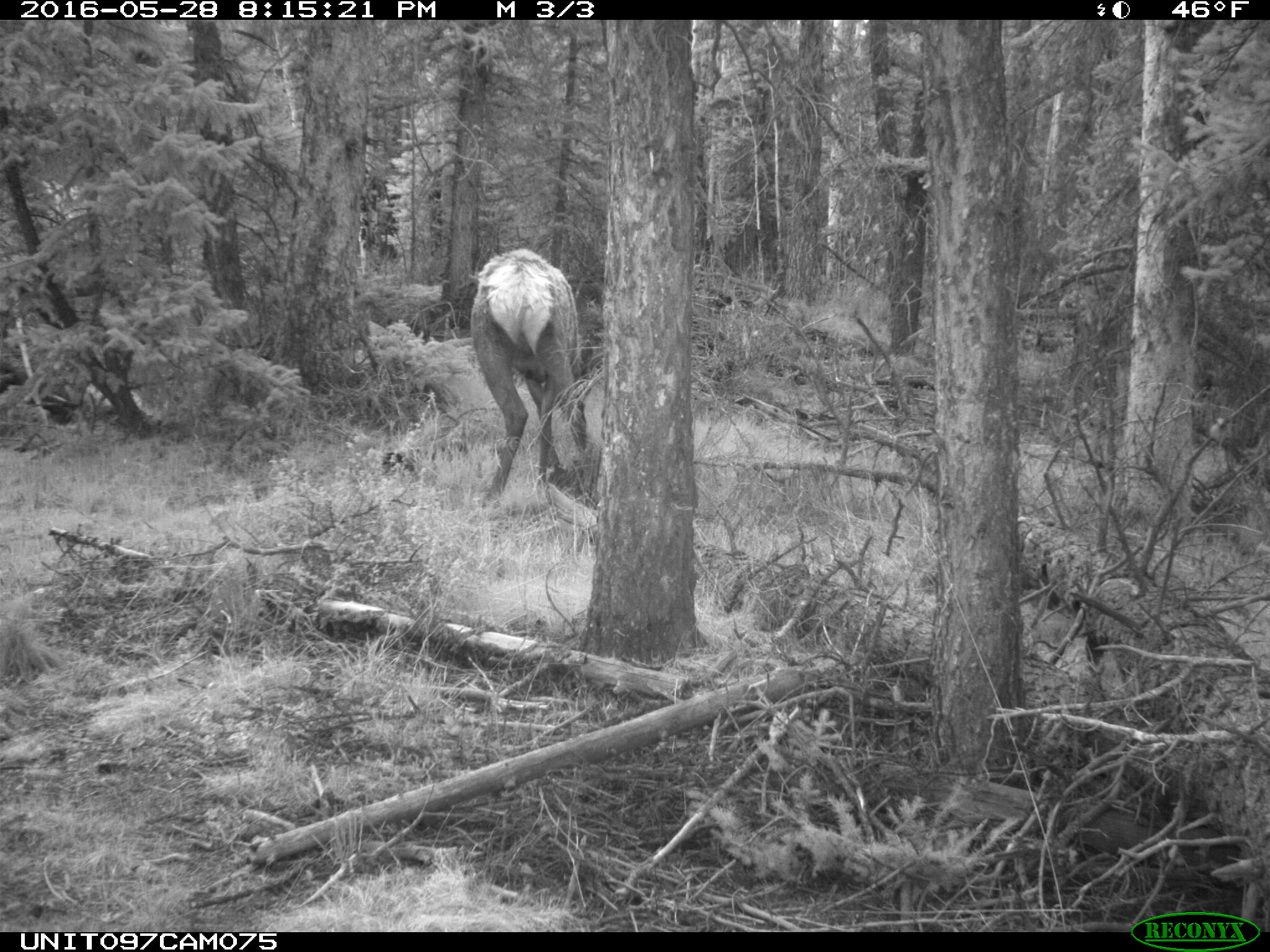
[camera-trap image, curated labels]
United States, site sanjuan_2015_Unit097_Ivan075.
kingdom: Animalia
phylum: Chordata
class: Mammalia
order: Artiodactyla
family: Cervidae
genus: Cervus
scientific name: Cervus elaphus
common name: red deer